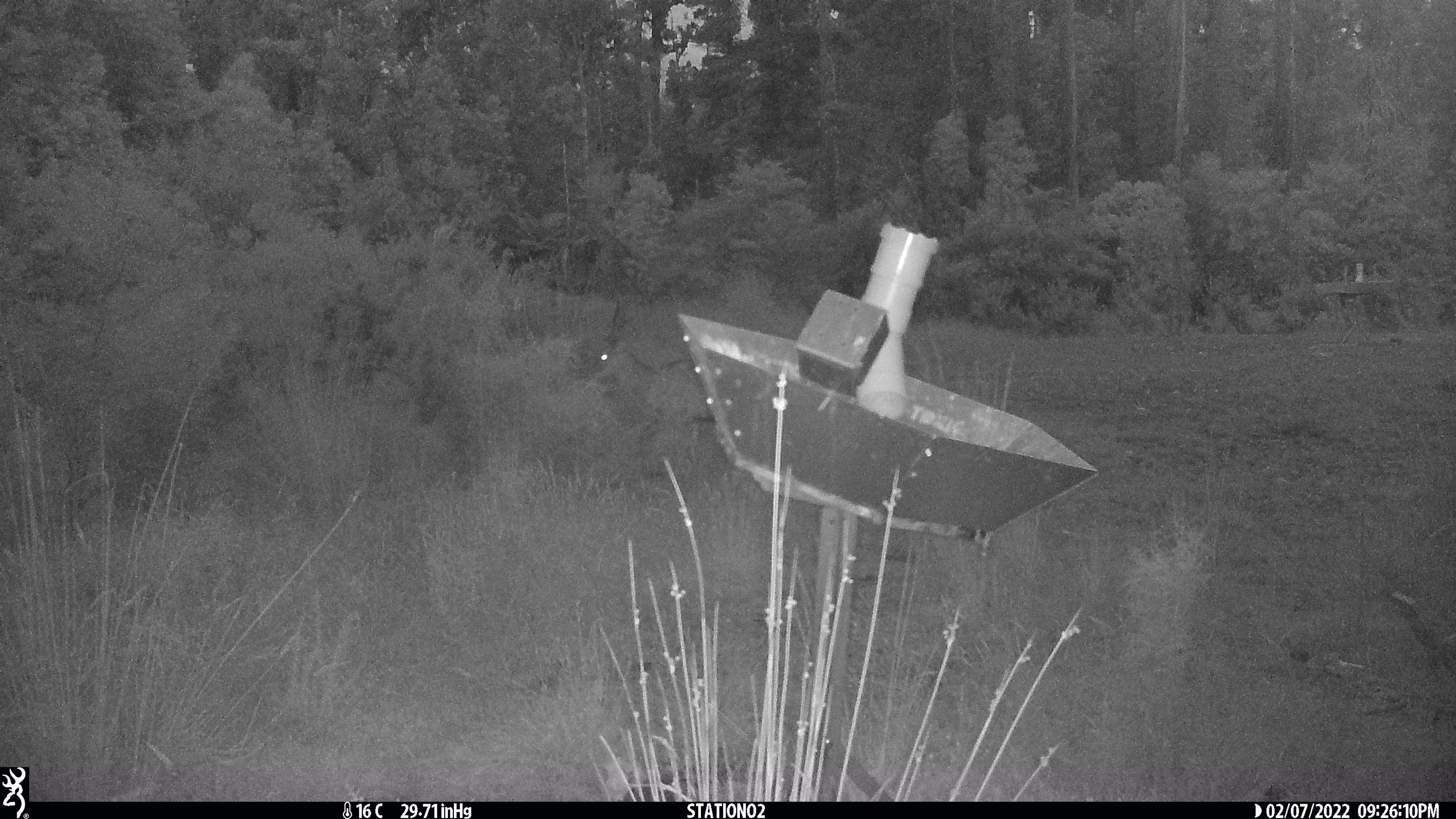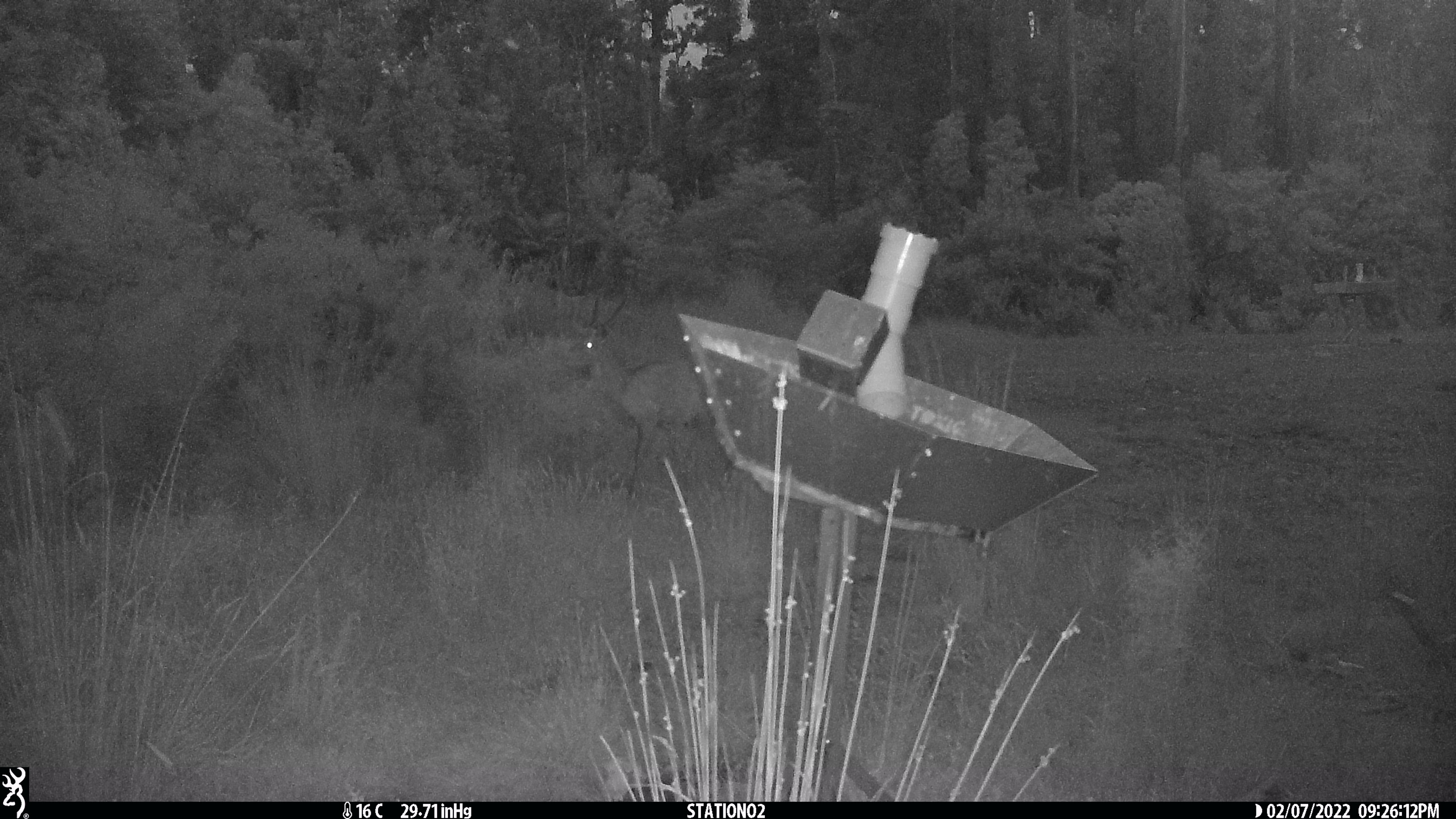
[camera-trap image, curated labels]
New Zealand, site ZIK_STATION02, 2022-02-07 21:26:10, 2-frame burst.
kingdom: Animalia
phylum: Chordata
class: Mammalia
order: Artiodactyla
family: Cervidae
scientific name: Cervidae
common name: deer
Deer (Cervidae).